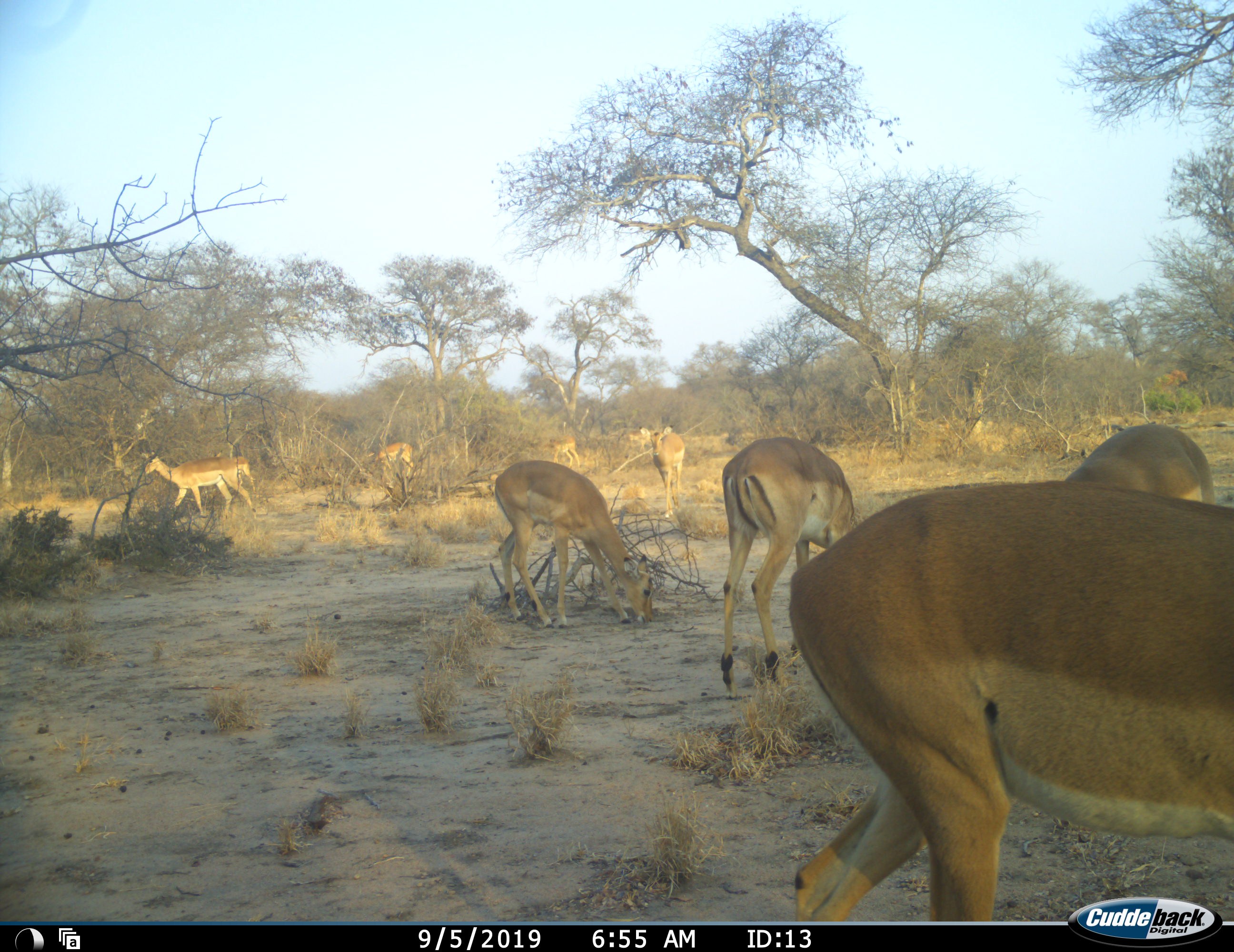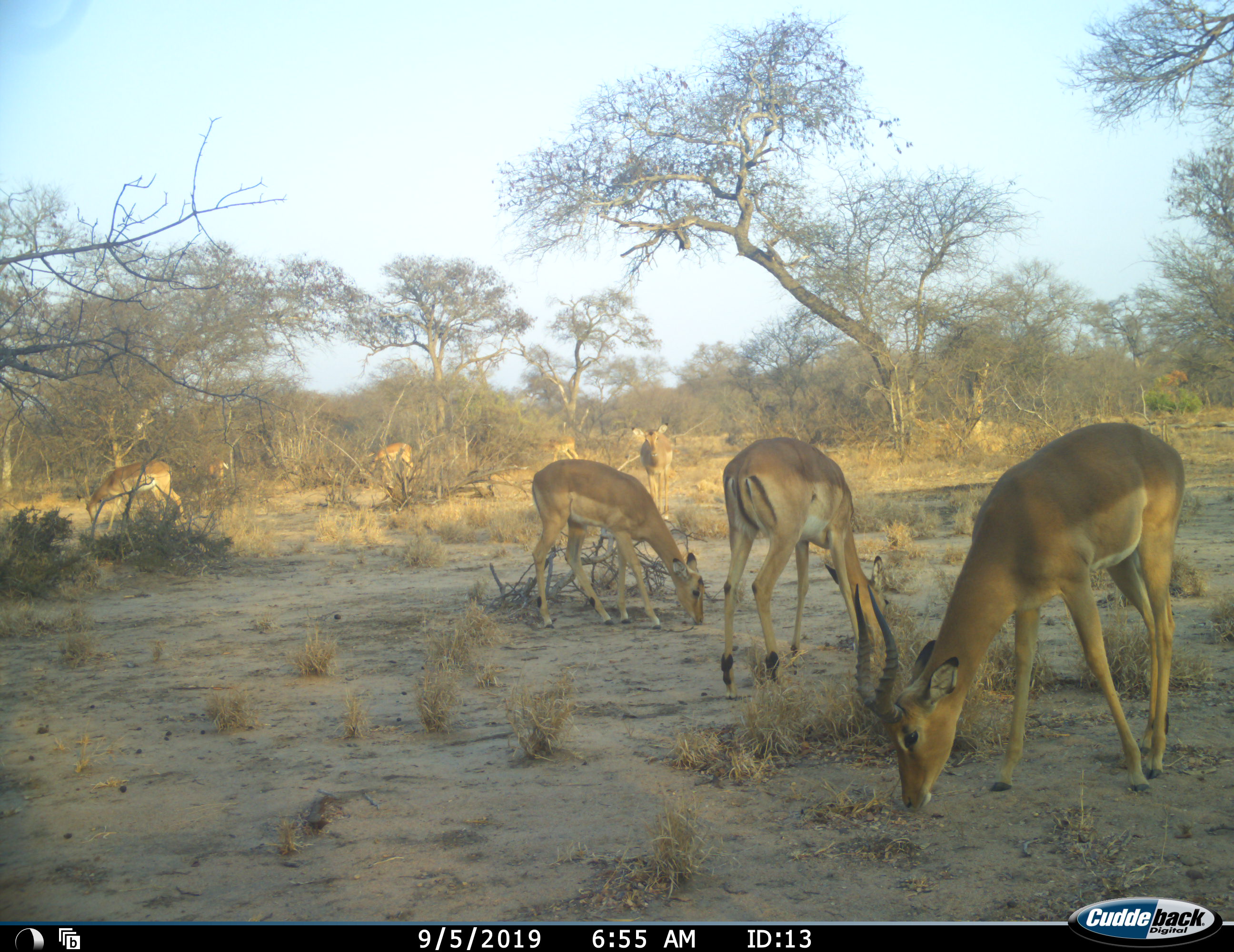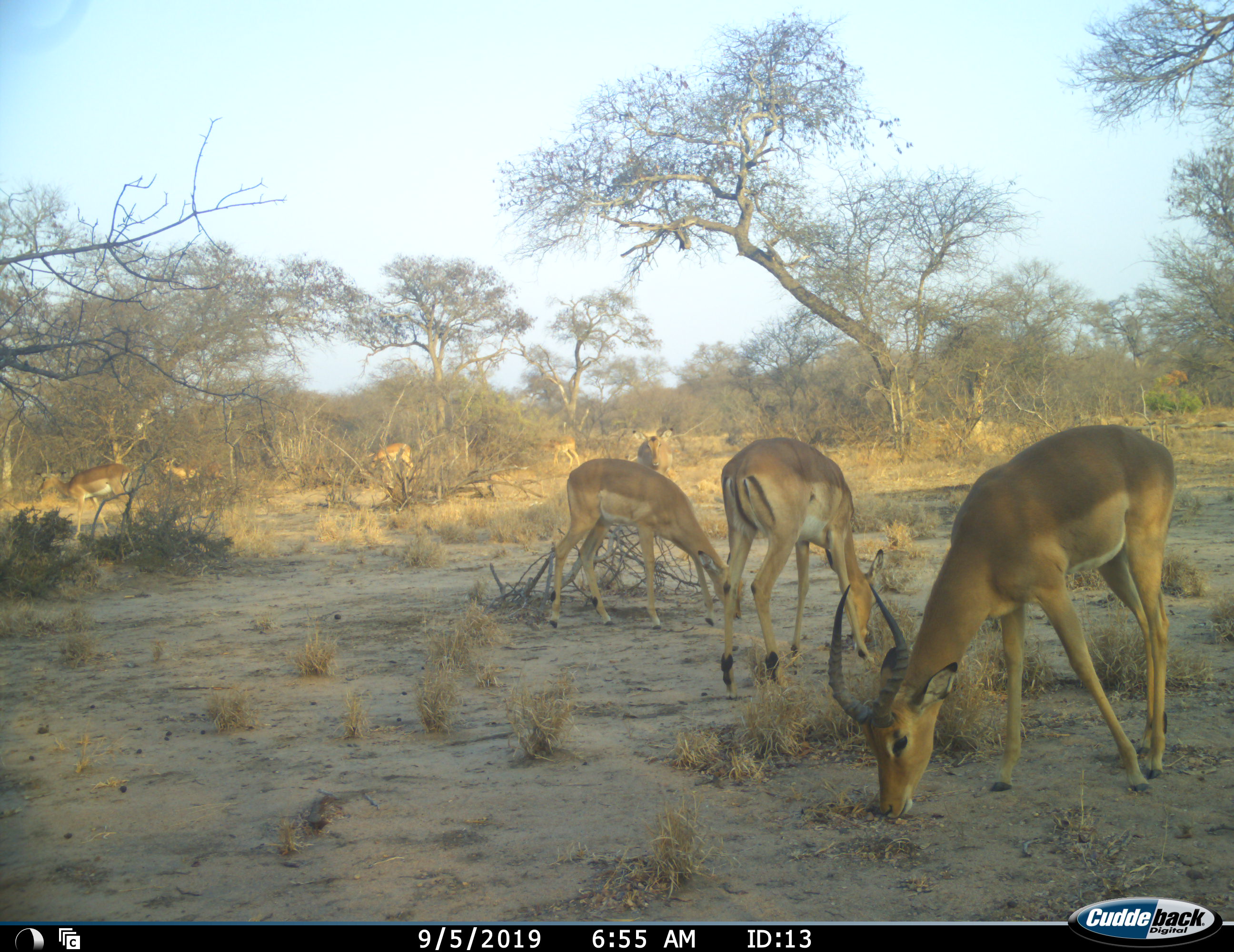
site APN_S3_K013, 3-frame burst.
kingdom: Animalia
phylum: Chordata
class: Mammalia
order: Artiodactyla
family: Bovidae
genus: Aepyceros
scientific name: Aepyceros melampus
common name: impala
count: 10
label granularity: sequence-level